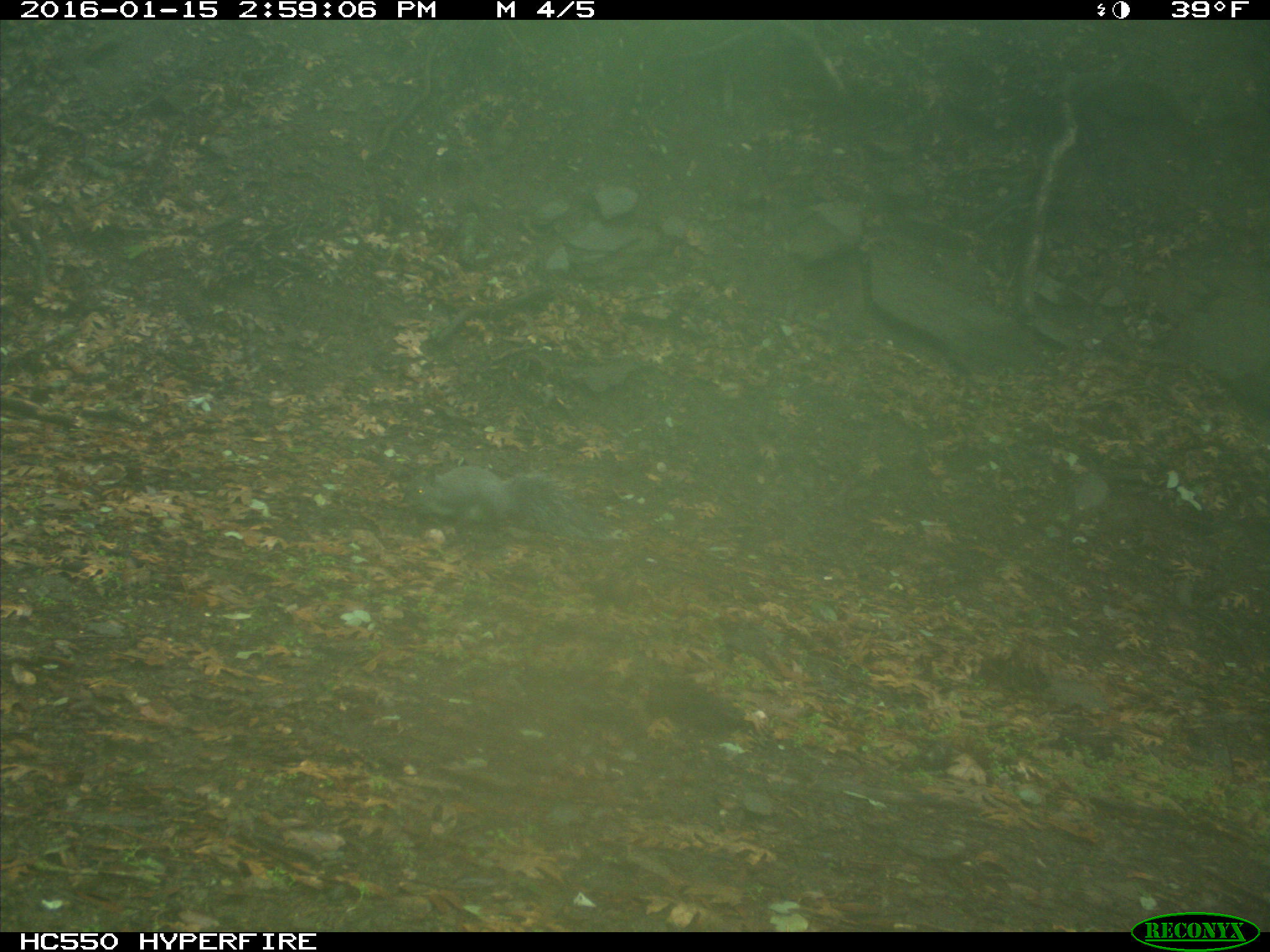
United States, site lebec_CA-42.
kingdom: Animalia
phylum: Chordata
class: Mammalia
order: Rodentia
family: Sciuridae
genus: Sciurus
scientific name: Sciurus carolinensis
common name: eastern gray squirrel